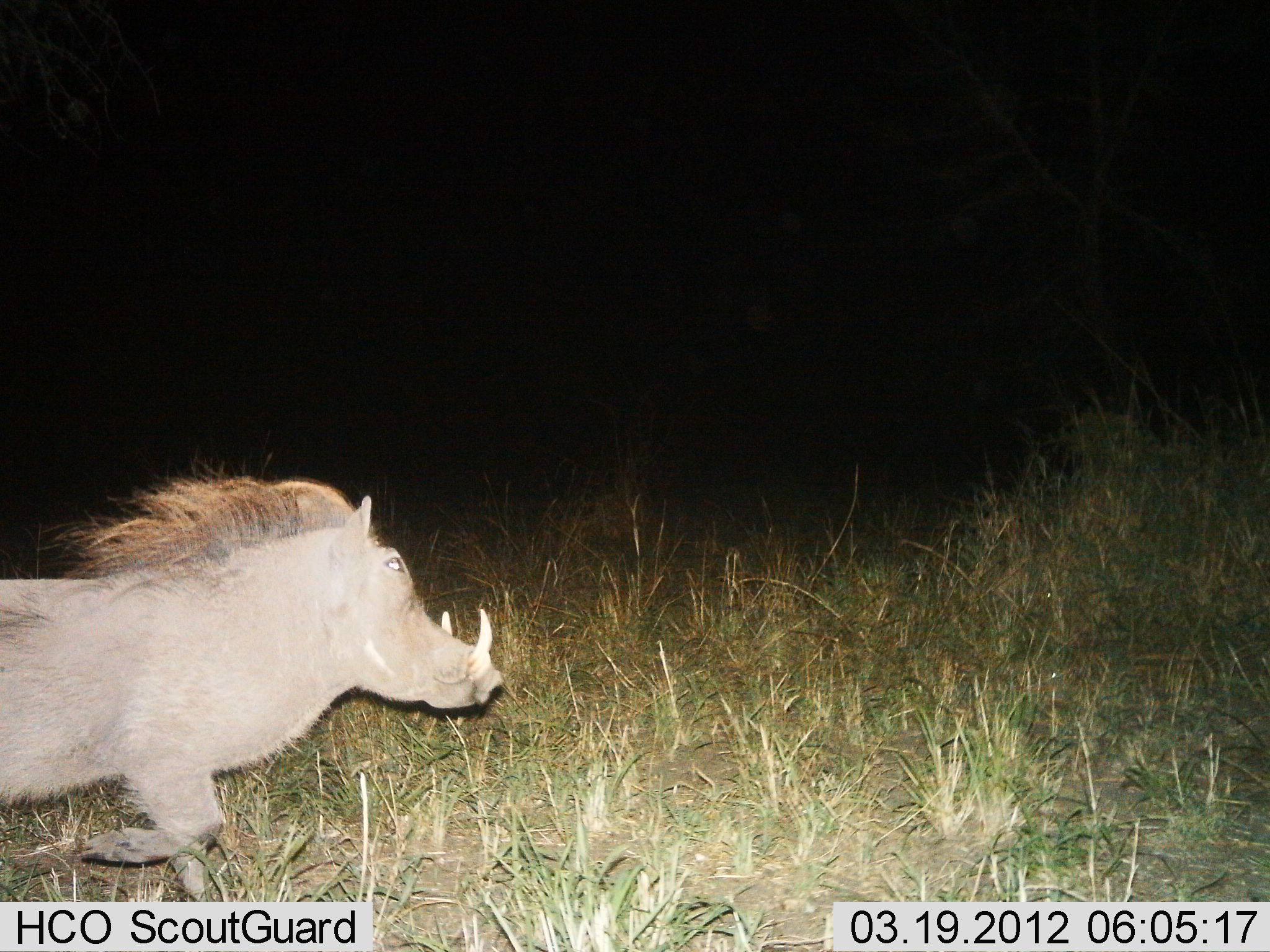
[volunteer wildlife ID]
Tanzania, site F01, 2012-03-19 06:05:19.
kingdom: Animalia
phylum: Chordata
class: Mammalia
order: Artiodactyla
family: Suidae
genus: Phacochoerus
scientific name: Phacochoerus africanus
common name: warthog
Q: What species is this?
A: Warthog (Phacochoerus africanus).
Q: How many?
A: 1.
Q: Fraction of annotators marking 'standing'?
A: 0%.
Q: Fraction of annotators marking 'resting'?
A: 0%.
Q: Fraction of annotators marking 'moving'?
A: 100%.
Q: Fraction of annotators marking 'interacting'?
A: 0%.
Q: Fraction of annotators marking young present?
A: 0%.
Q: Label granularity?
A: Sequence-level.